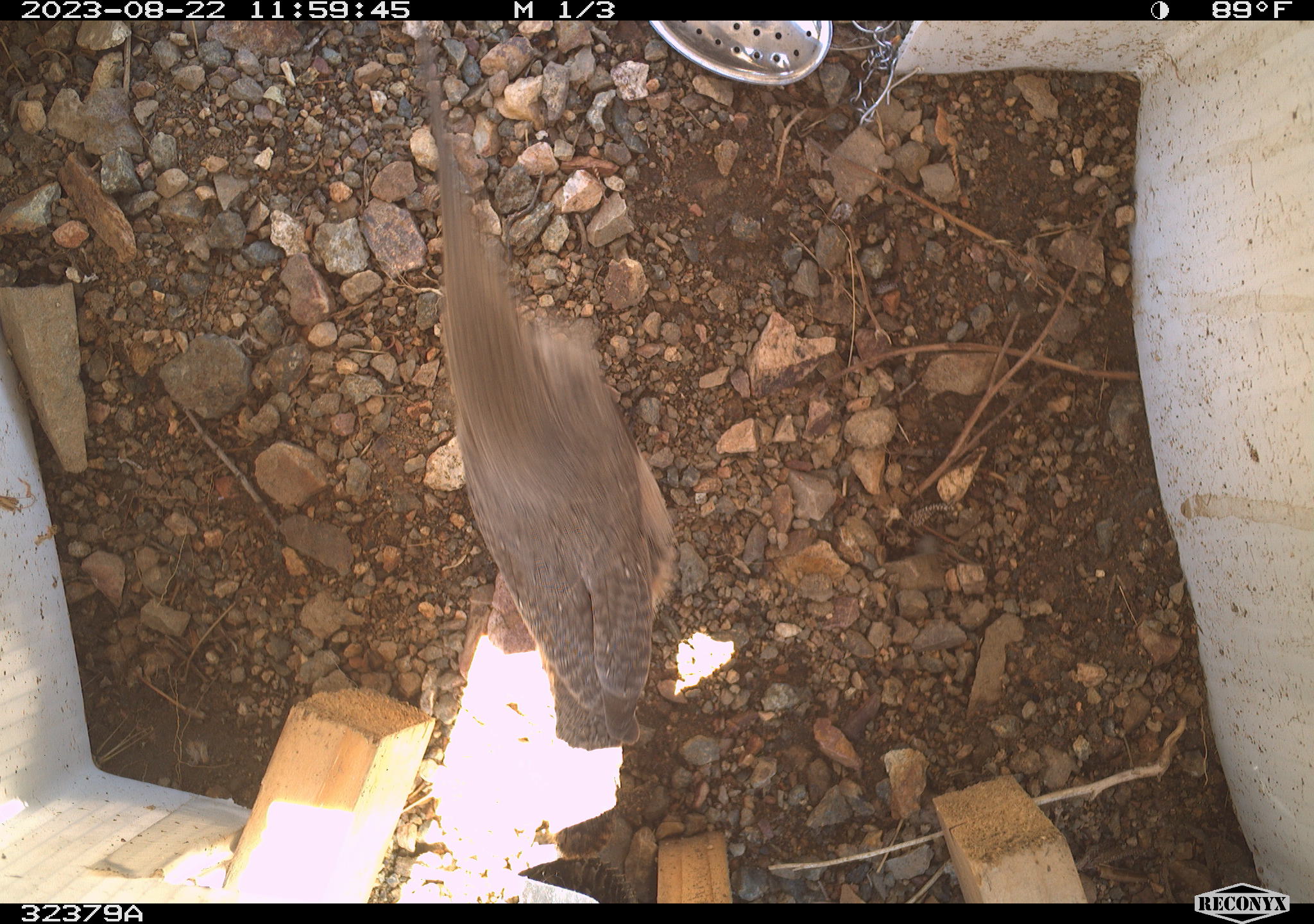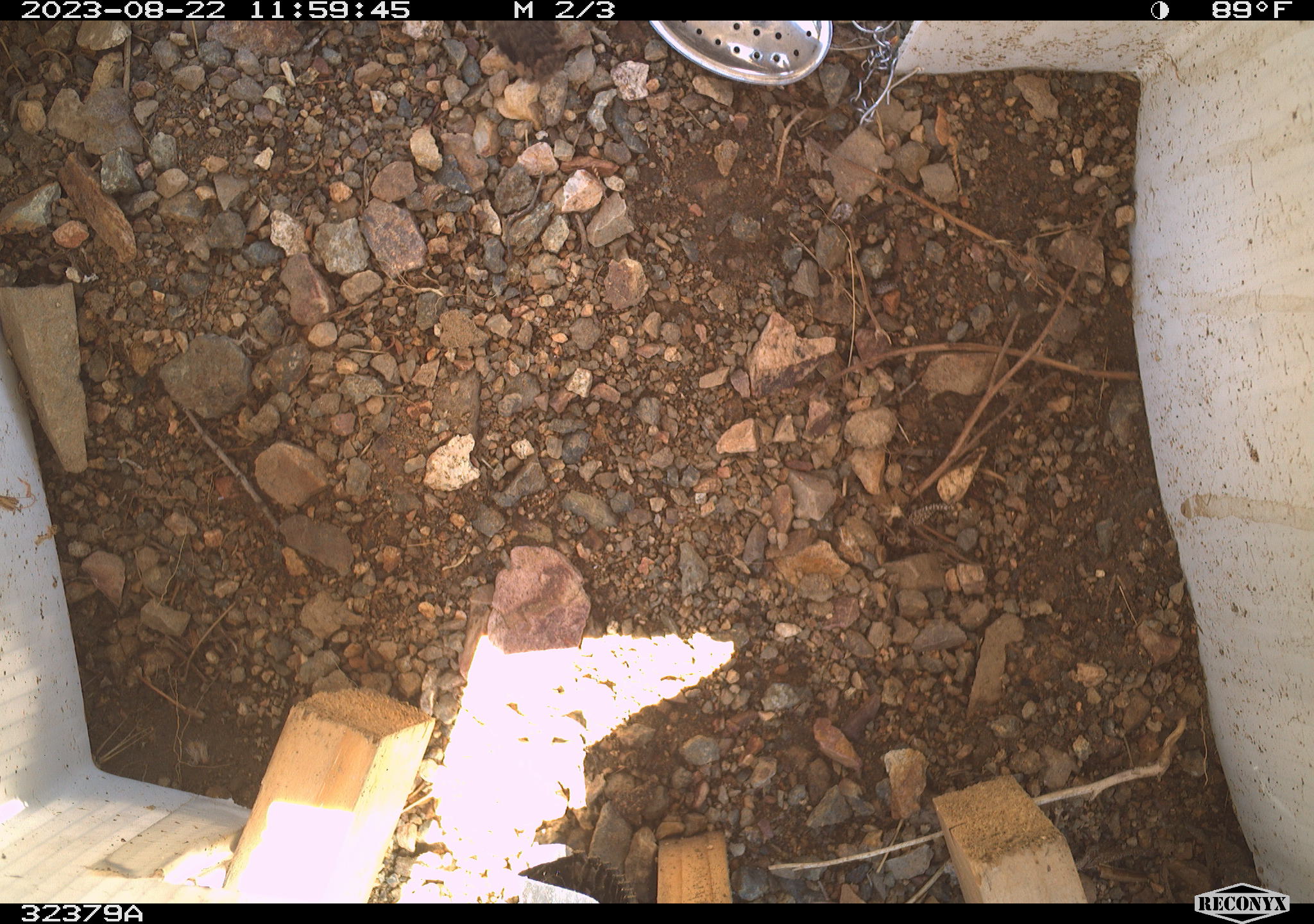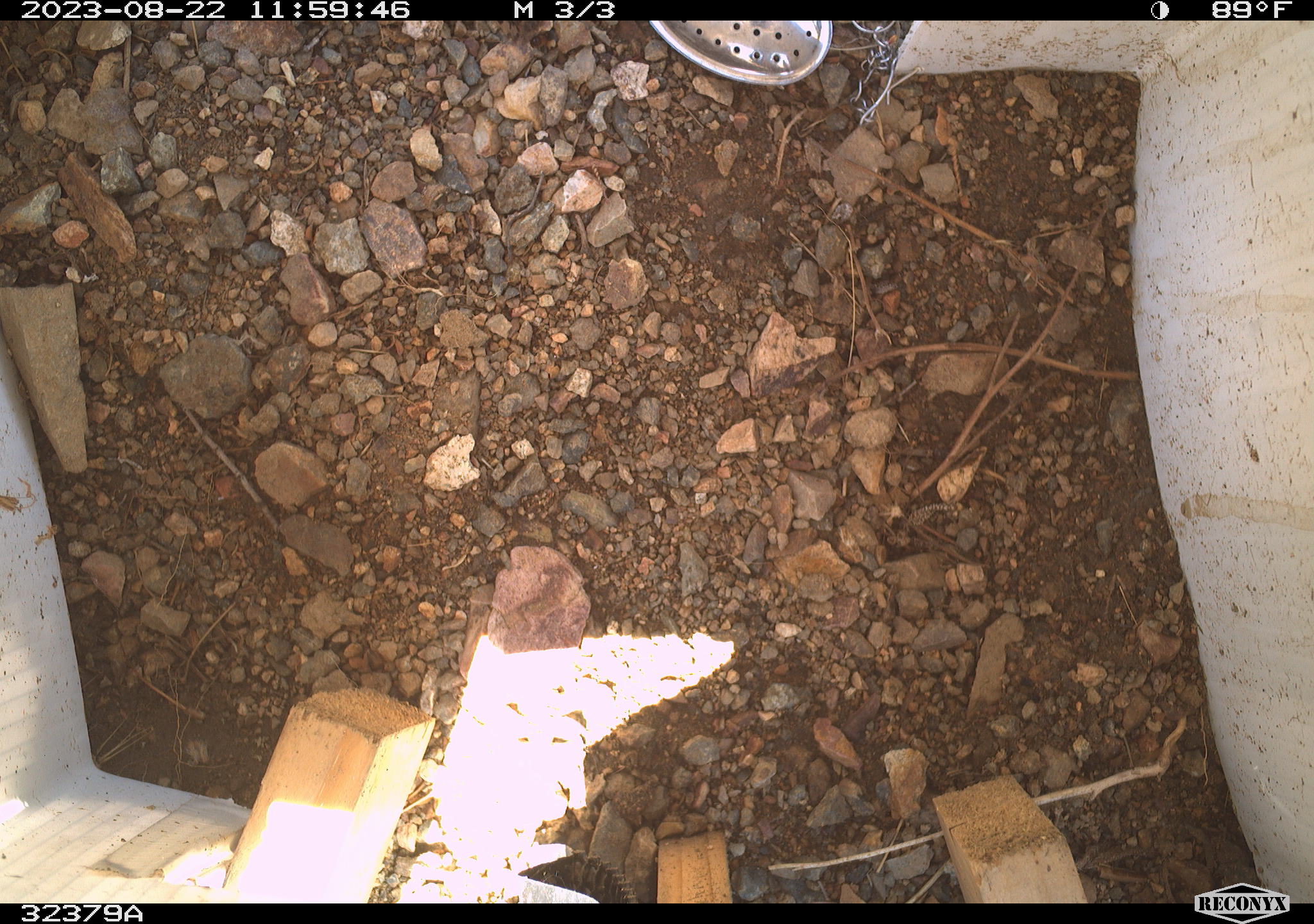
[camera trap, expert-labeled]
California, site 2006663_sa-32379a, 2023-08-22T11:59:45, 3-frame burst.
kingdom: Animalia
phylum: Chordata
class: Aves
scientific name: Aves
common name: bird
Bird (Aves).